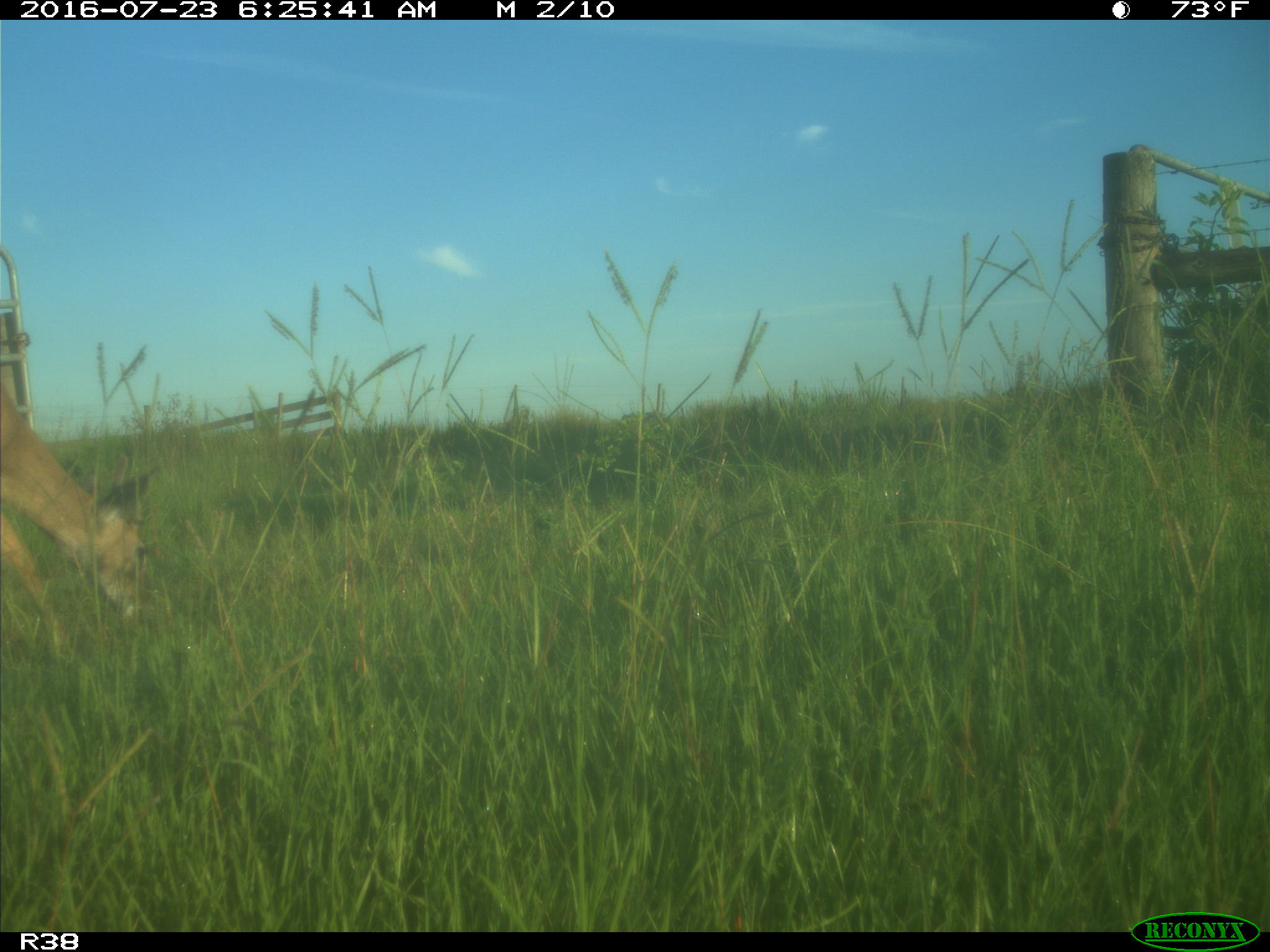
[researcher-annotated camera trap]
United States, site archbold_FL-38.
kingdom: Animalia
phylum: Chordata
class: Mammalia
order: Artiodactyla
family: Cervidae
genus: Odocoileus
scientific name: Odocoileus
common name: deer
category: unidentified deer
Unidentified deer (deer) (Odocoileus).